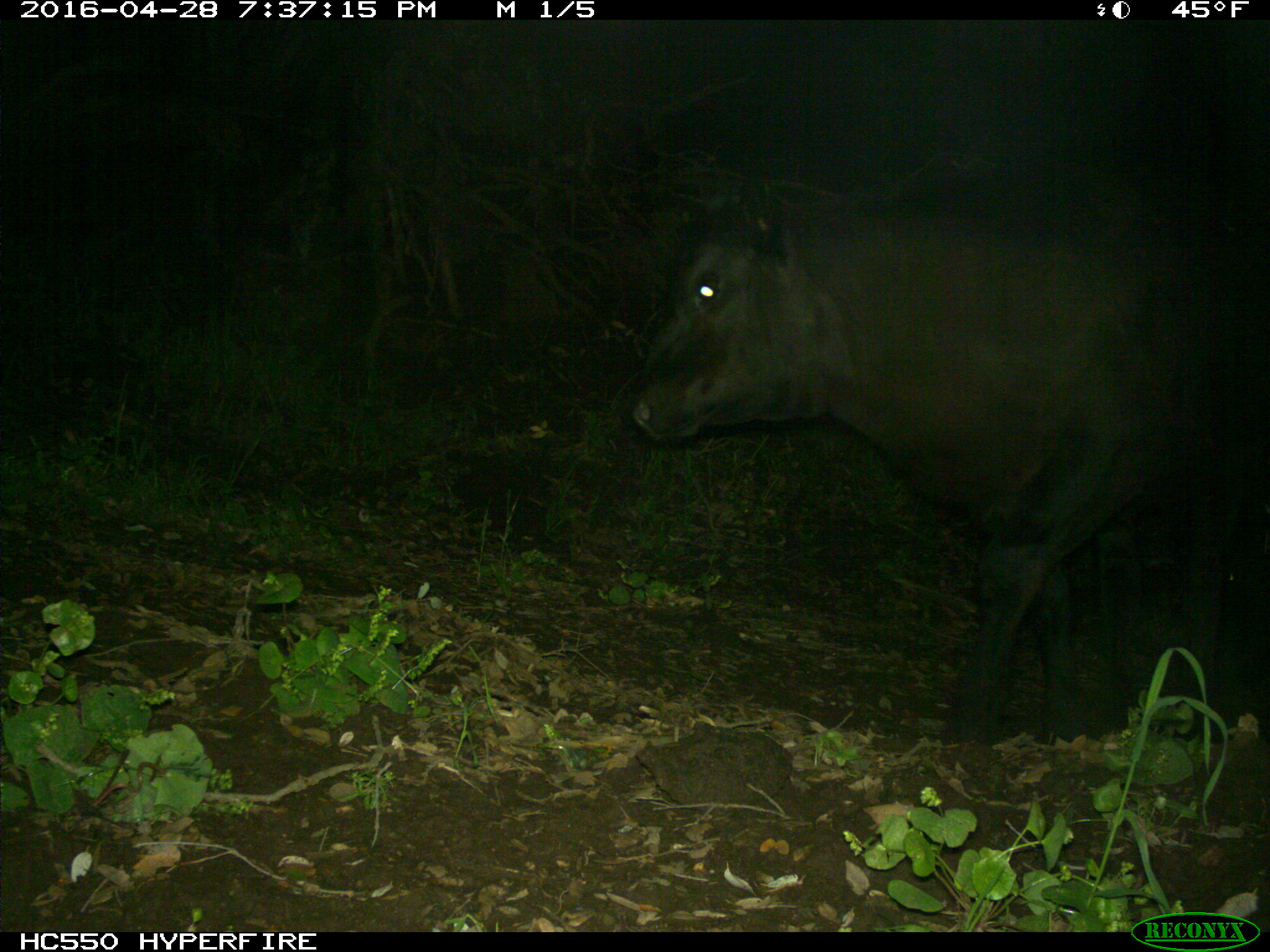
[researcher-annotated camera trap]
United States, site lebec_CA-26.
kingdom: Animalia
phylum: Chordata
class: Mammalia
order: Artiodactyla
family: Bovidae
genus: Bos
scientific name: Bos taurus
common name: domestic cow